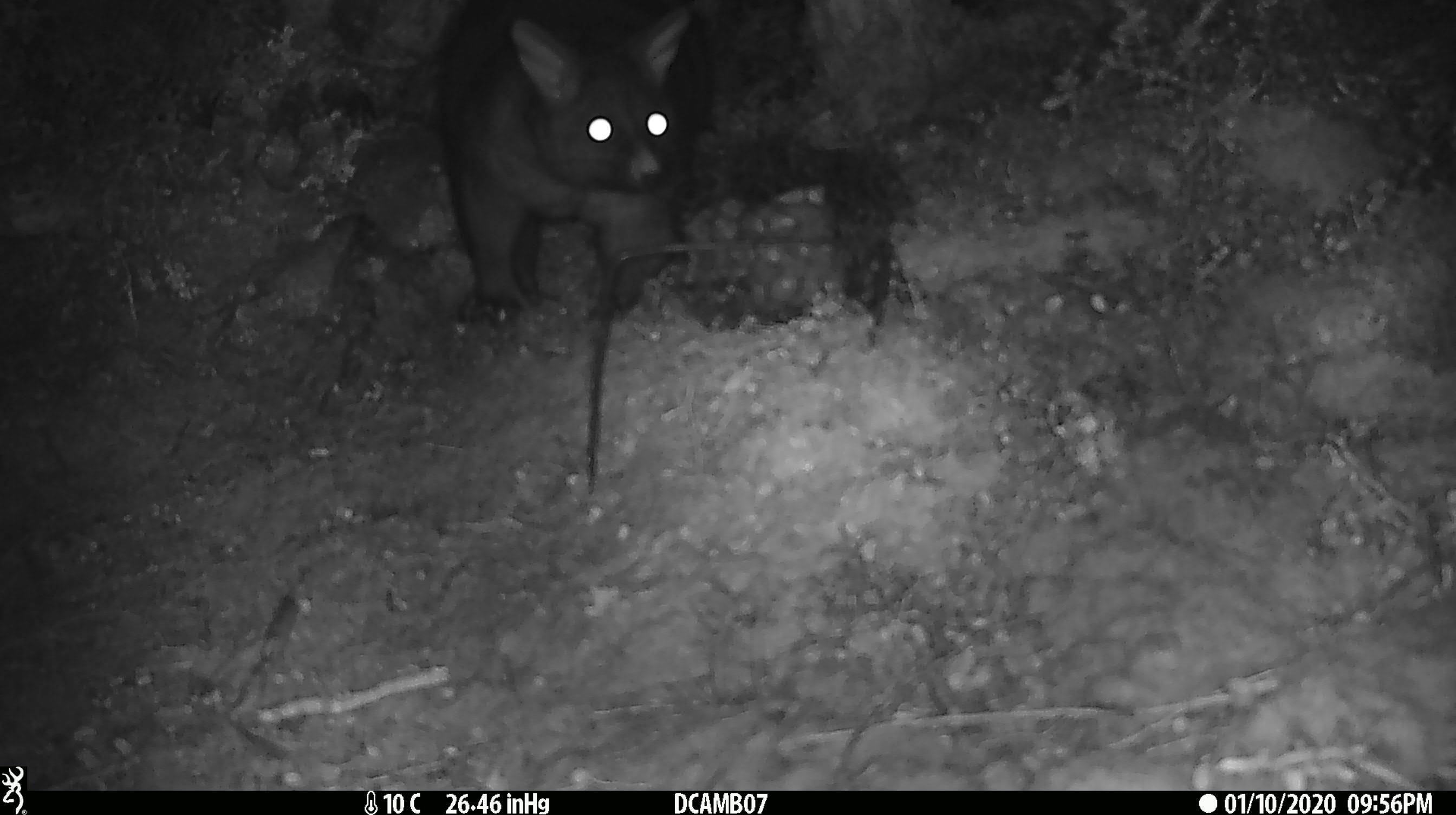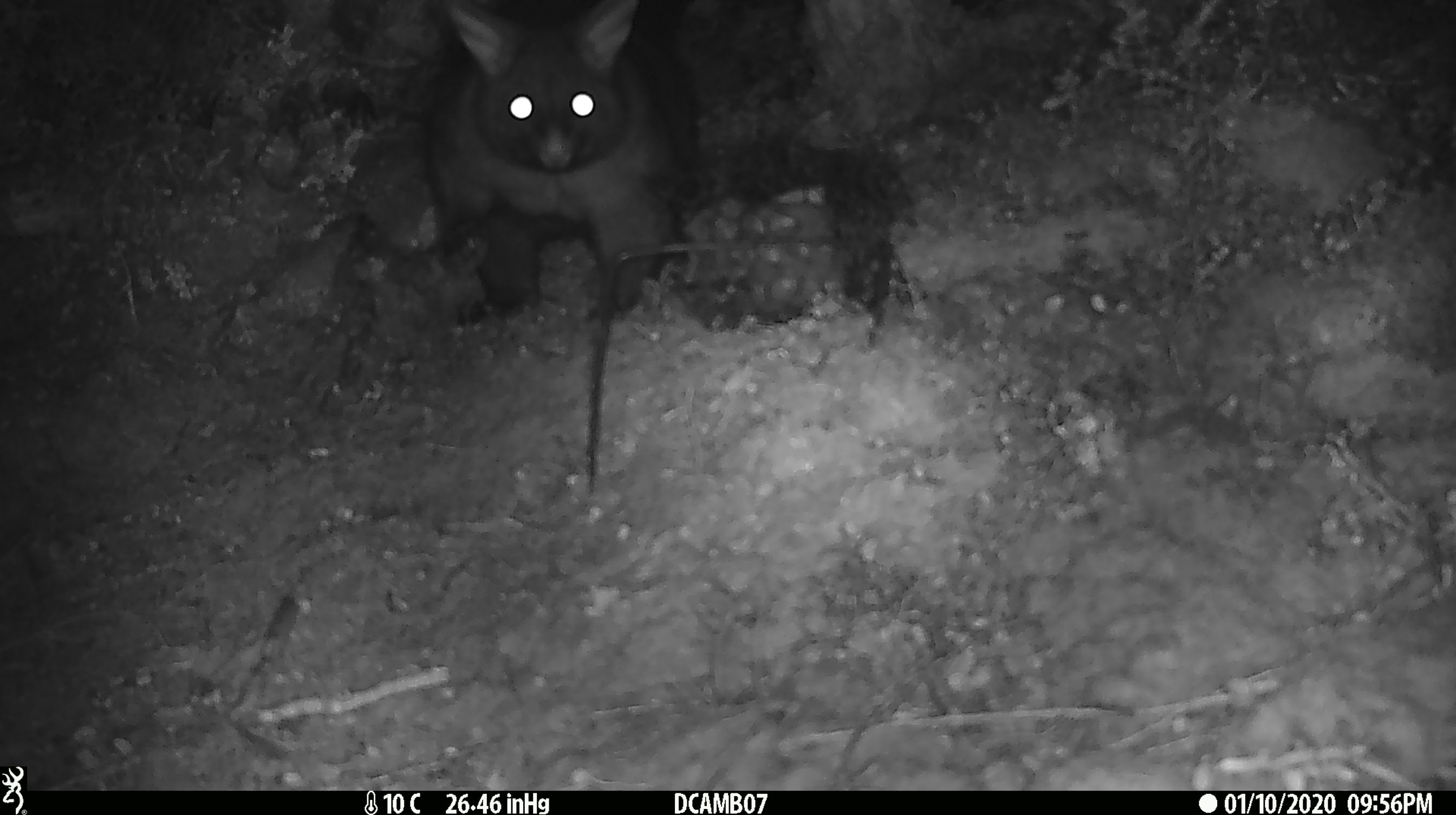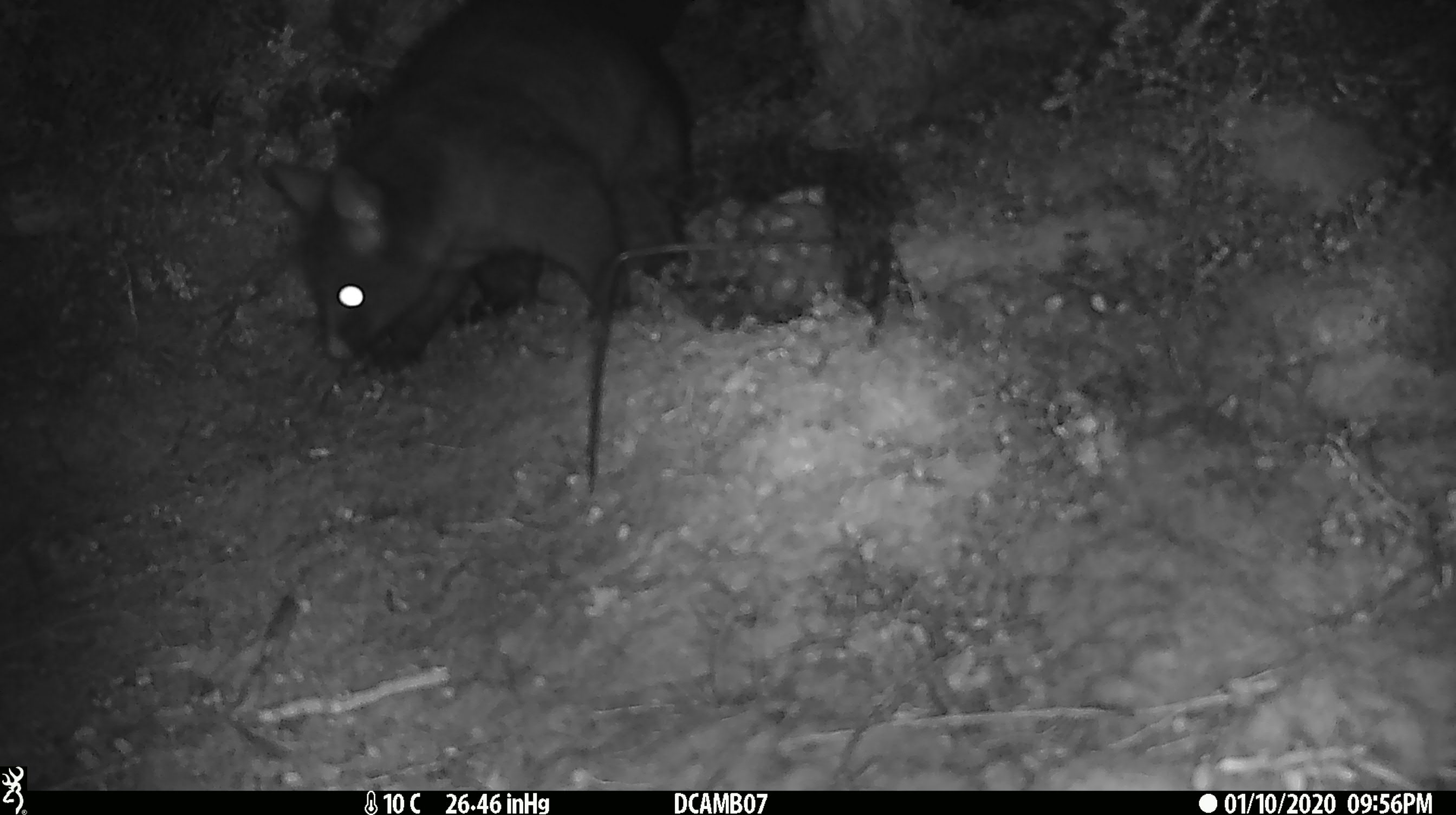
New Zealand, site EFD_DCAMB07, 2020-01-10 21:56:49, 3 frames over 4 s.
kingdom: Animalia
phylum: Chordata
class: Mammalia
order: Diprotodontia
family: Phalangeridae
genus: Trichosurus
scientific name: Trichosurus vulpecula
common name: common brushtail possum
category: possum